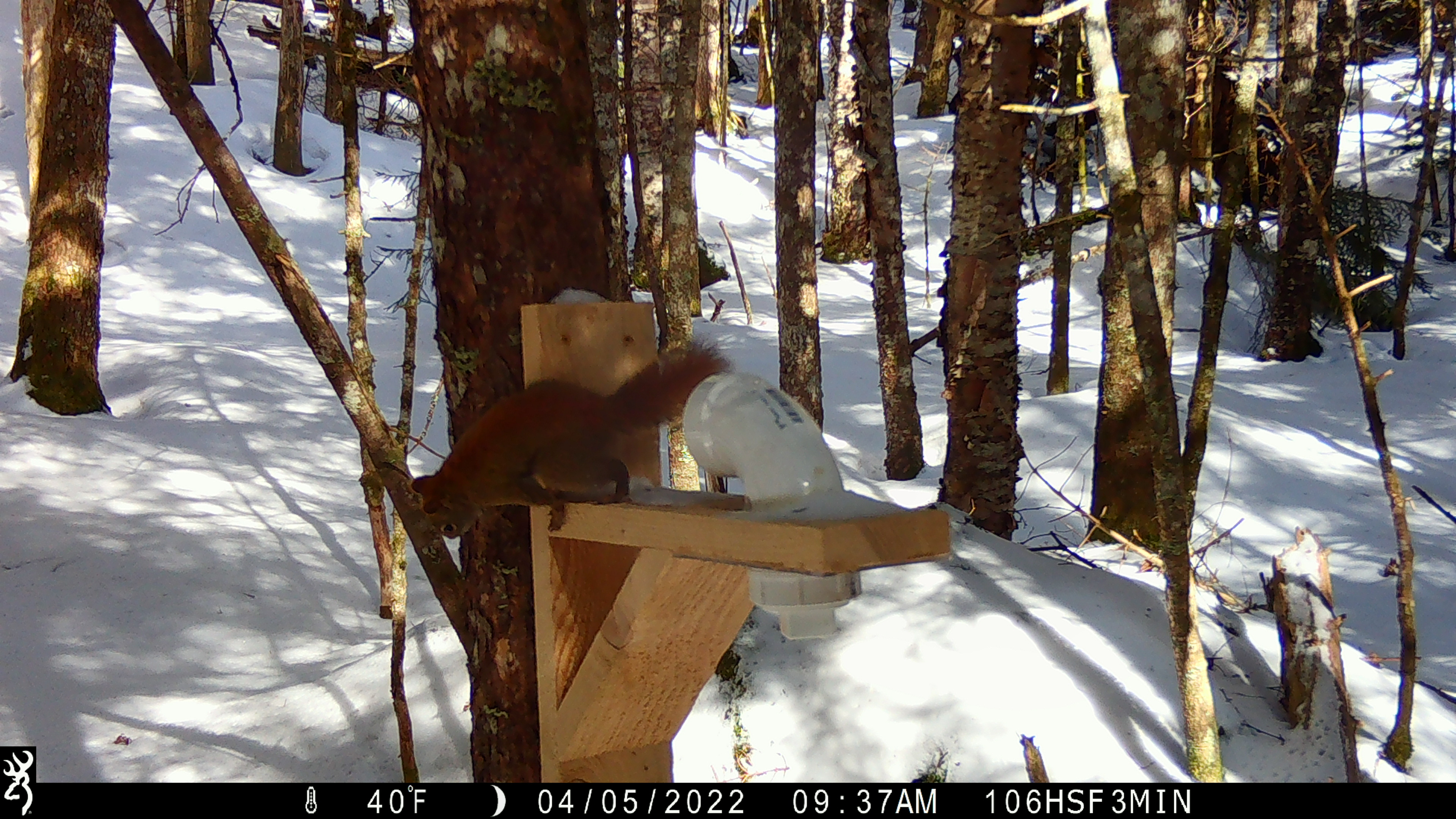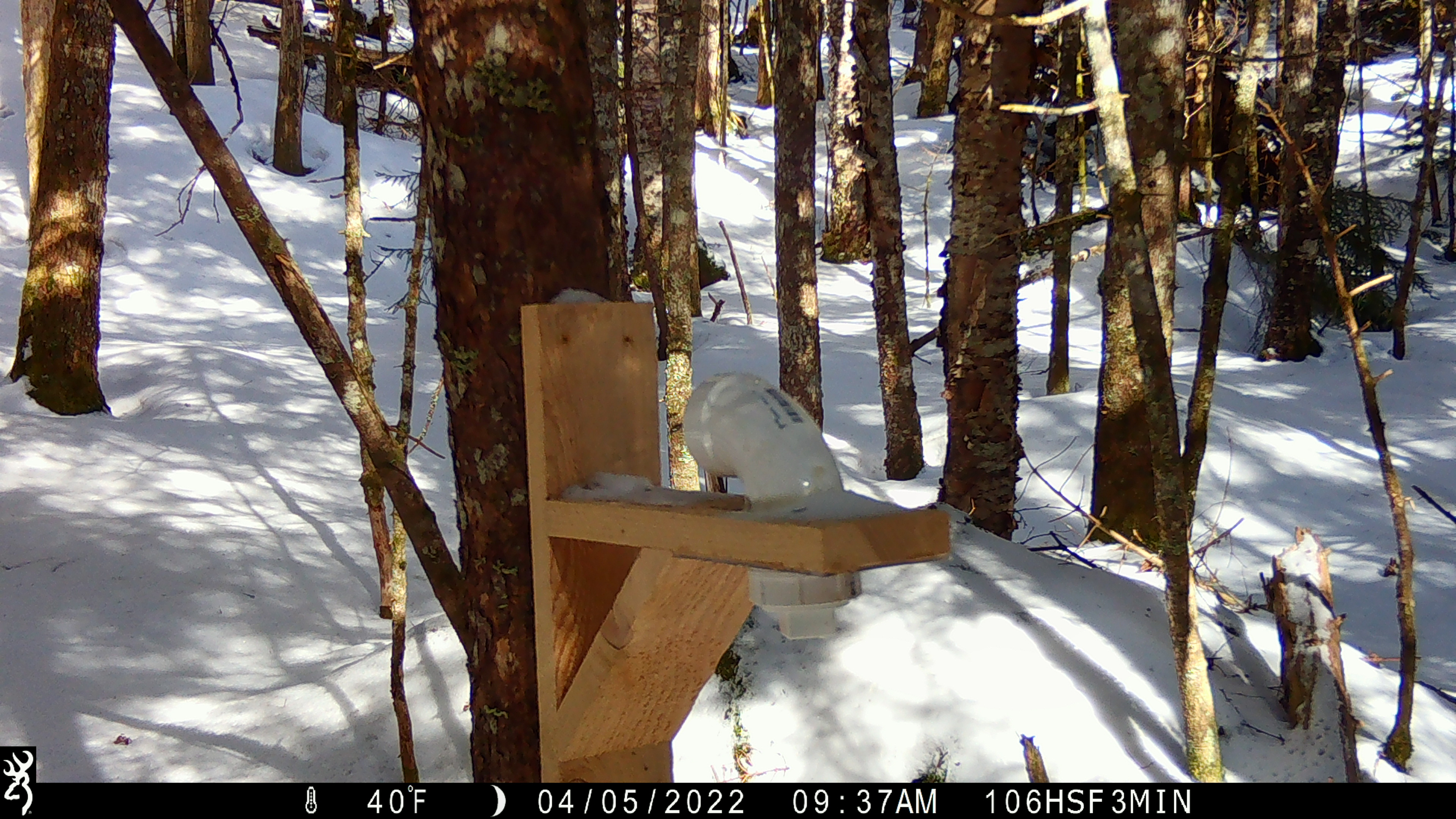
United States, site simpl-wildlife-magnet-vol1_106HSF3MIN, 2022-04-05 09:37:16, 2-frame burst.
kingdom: Animalia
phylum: Chordata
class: Mammalia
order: Rodentia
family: Sciuridae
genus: Tamiasciurus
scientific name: Tamiasciurus hudsonicus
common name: red squirrel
Red squirrel (Tamiasciurus hudsonicus).